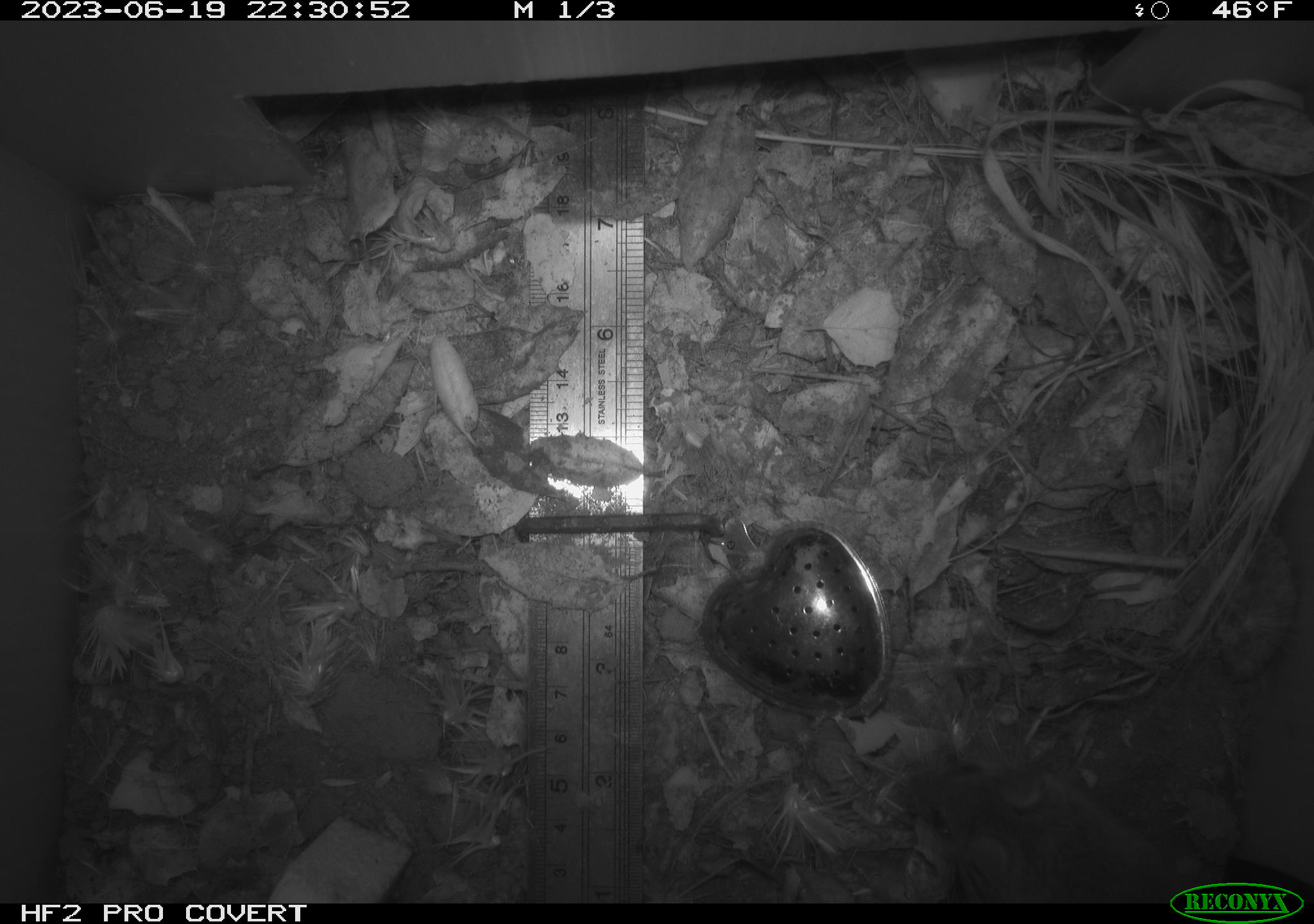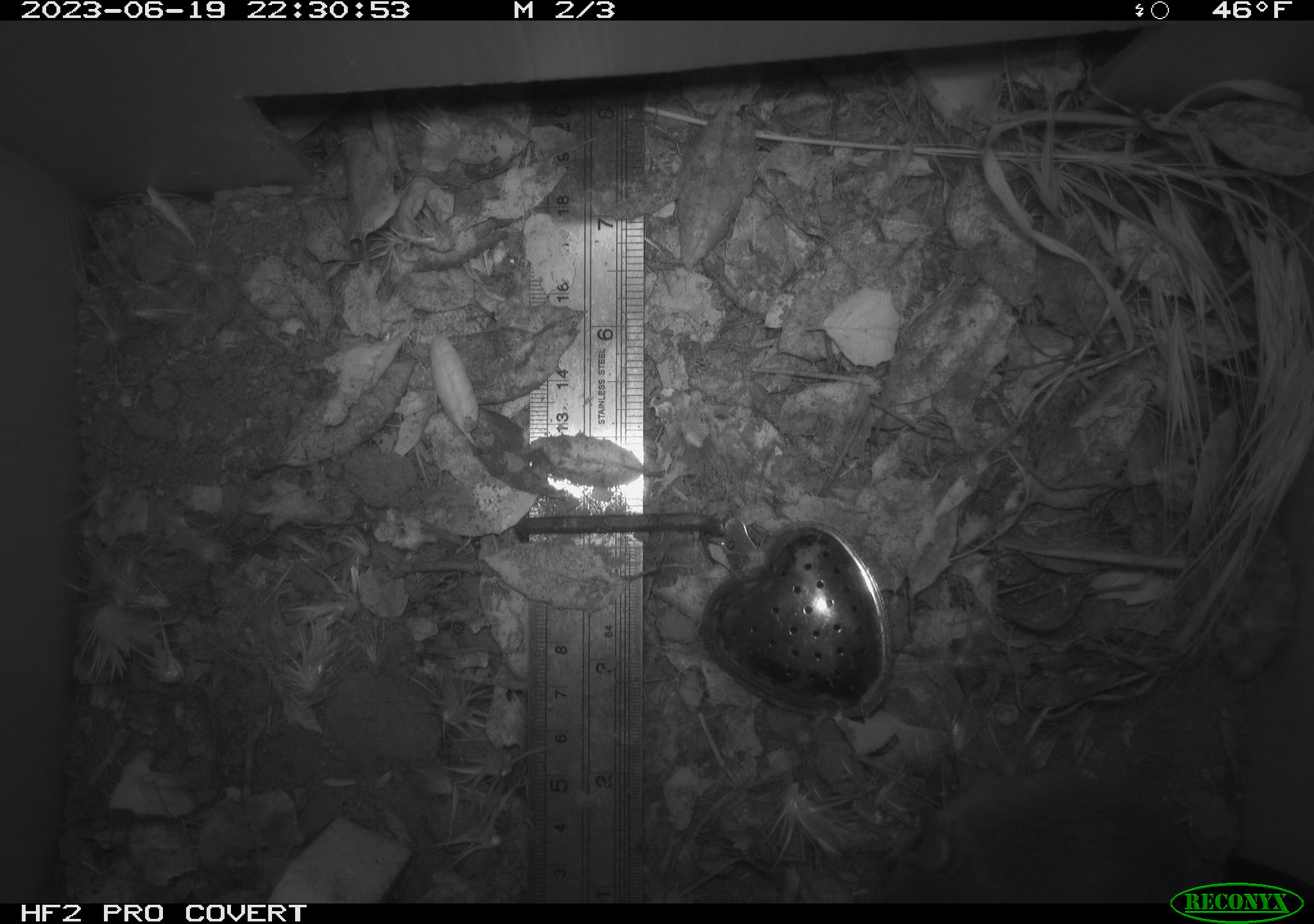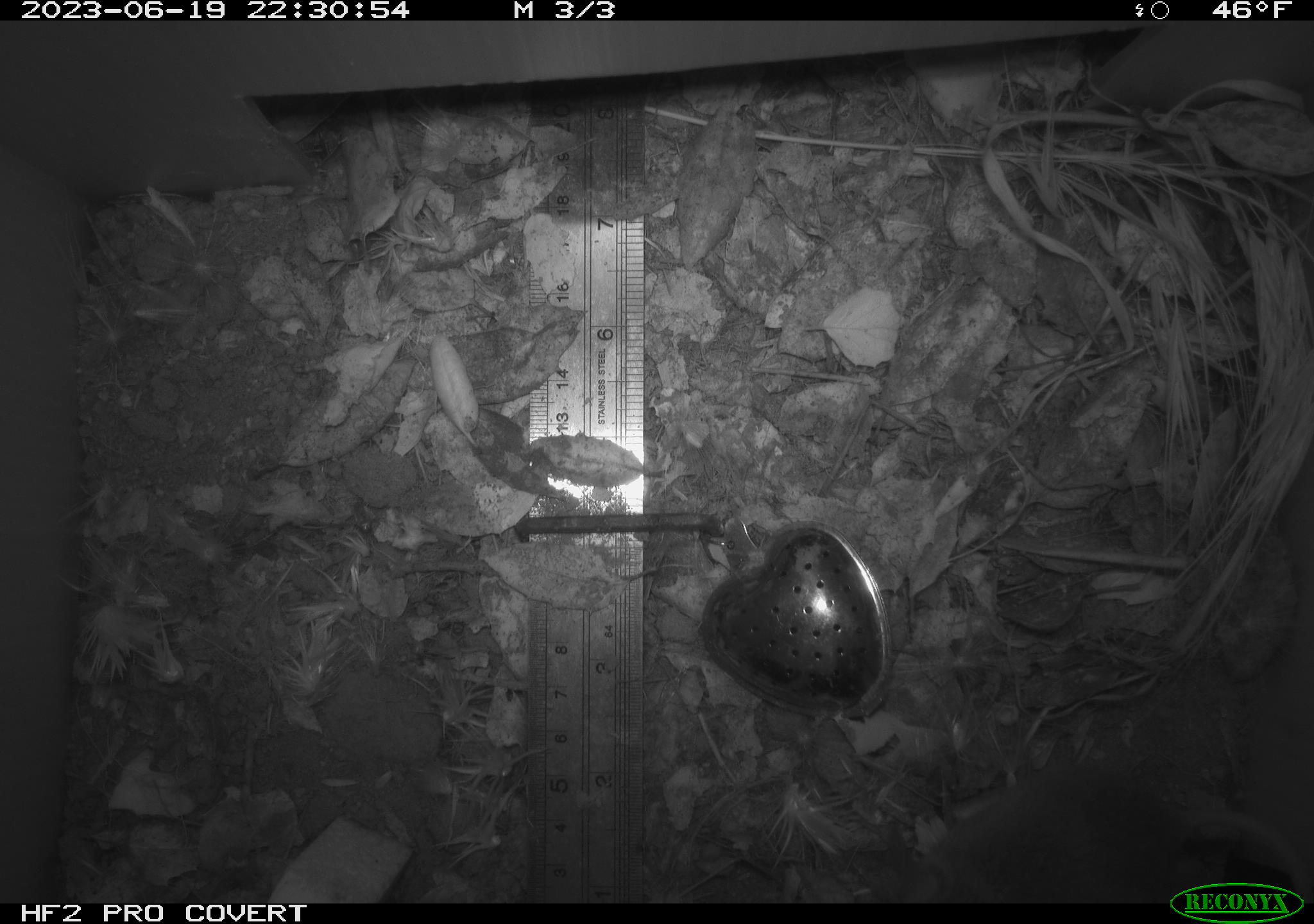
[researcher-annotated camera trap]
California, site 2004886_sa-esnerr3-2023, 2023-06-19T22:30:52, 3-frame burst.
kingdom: Animalia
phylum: Chordata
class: Mammalia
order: Rodentia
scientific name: Rodentia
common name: mouse species